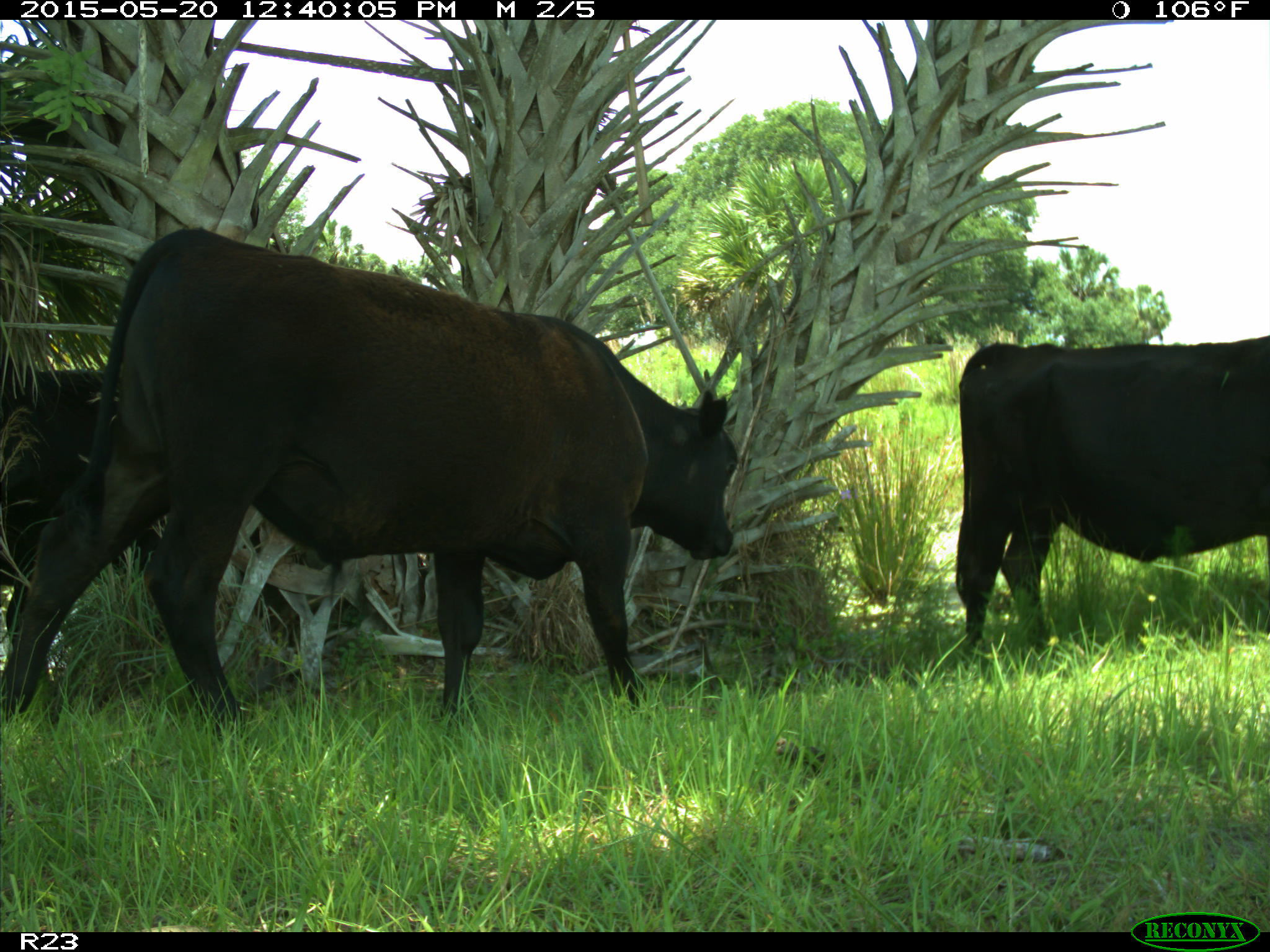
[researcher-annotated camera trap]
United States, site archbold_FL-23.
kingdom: Animalia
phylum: Chordata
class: Mammalia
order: Carnivora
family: Canidae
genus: Canis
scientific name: Canis latrans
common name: coyote